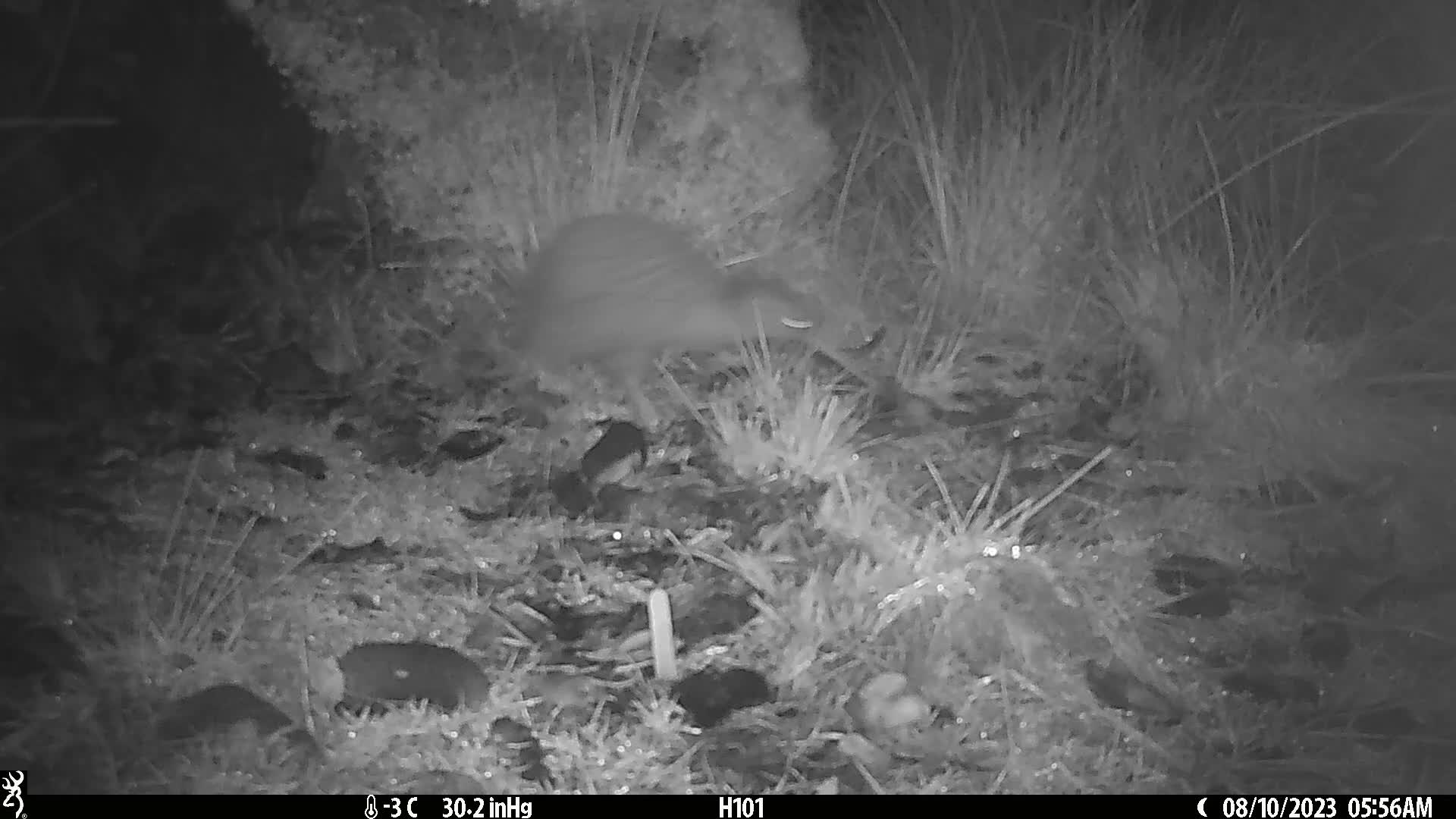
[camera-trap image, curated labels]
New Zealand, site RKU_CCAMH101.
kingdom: Animalia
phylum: Chordata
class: Aves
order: Apterygiformes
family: Apterygidae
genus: Apteryx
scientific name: Apteryx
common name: kiwi